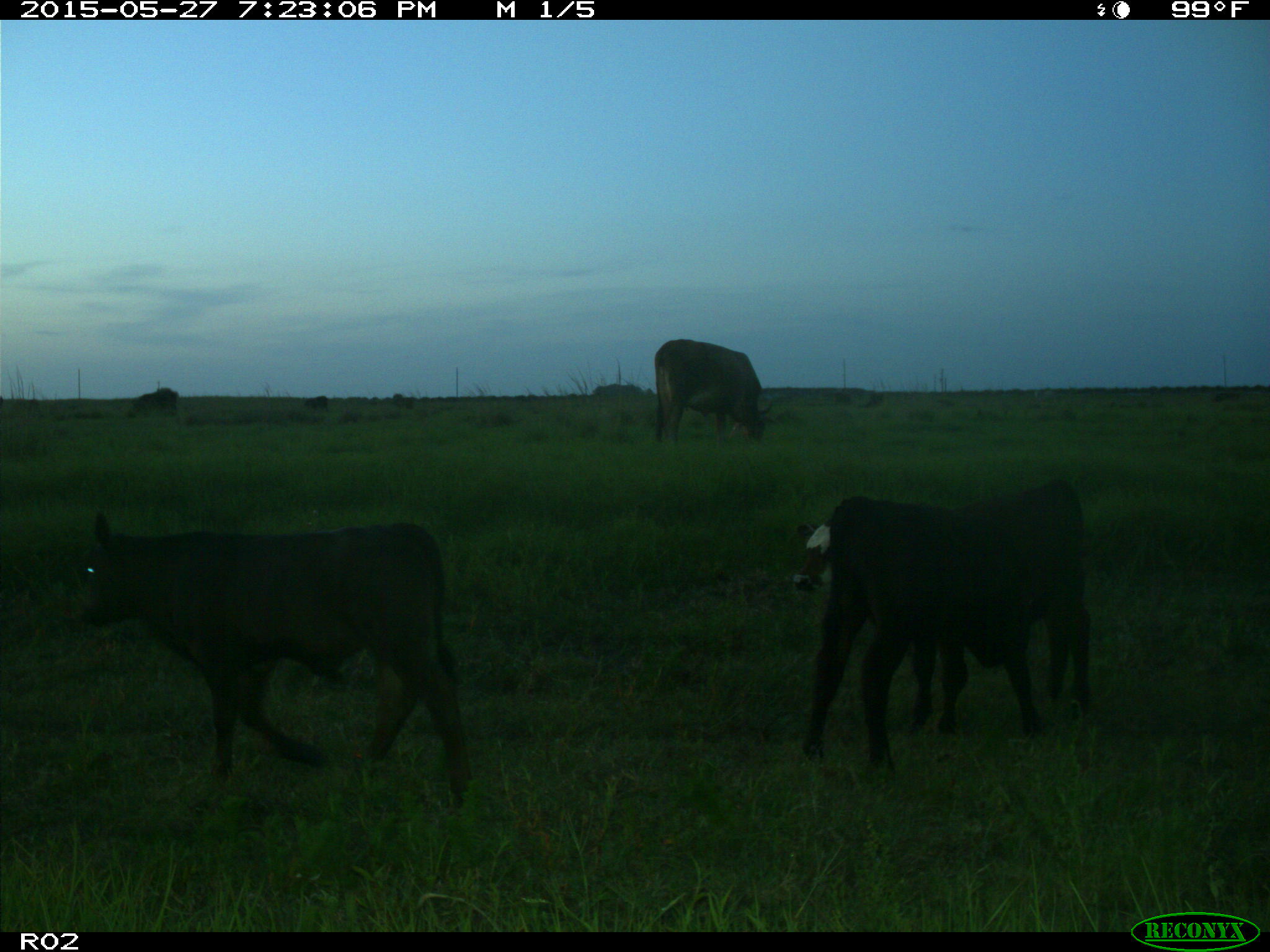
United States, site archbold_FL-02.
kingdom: Animalia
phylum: Chordata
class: Mammalia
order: Artiodactyla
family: Bovidae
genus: Bos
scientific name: Bos taurus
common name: domestic cow